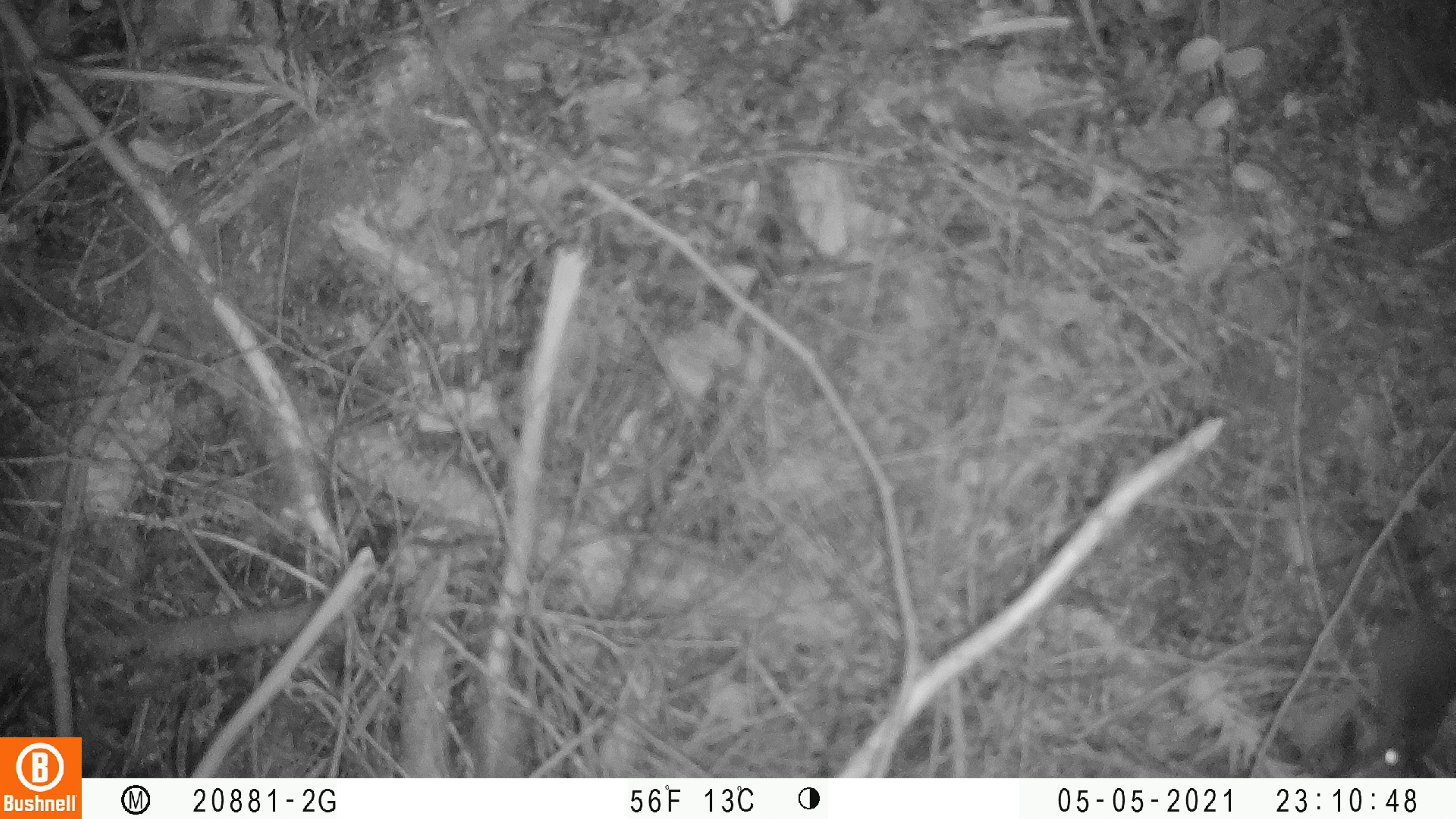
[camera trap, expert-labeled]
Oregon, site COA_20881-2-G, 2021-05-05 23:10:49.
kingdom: Animalia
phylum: Chordata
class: Mammalia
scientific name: Mammalia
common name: small mammal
Small mammal (Mammalia).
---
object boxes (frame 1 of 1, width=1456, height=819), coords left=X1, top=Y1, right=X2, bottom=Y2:
small mammal: left=1320, top=460, right=1453, bottom=777